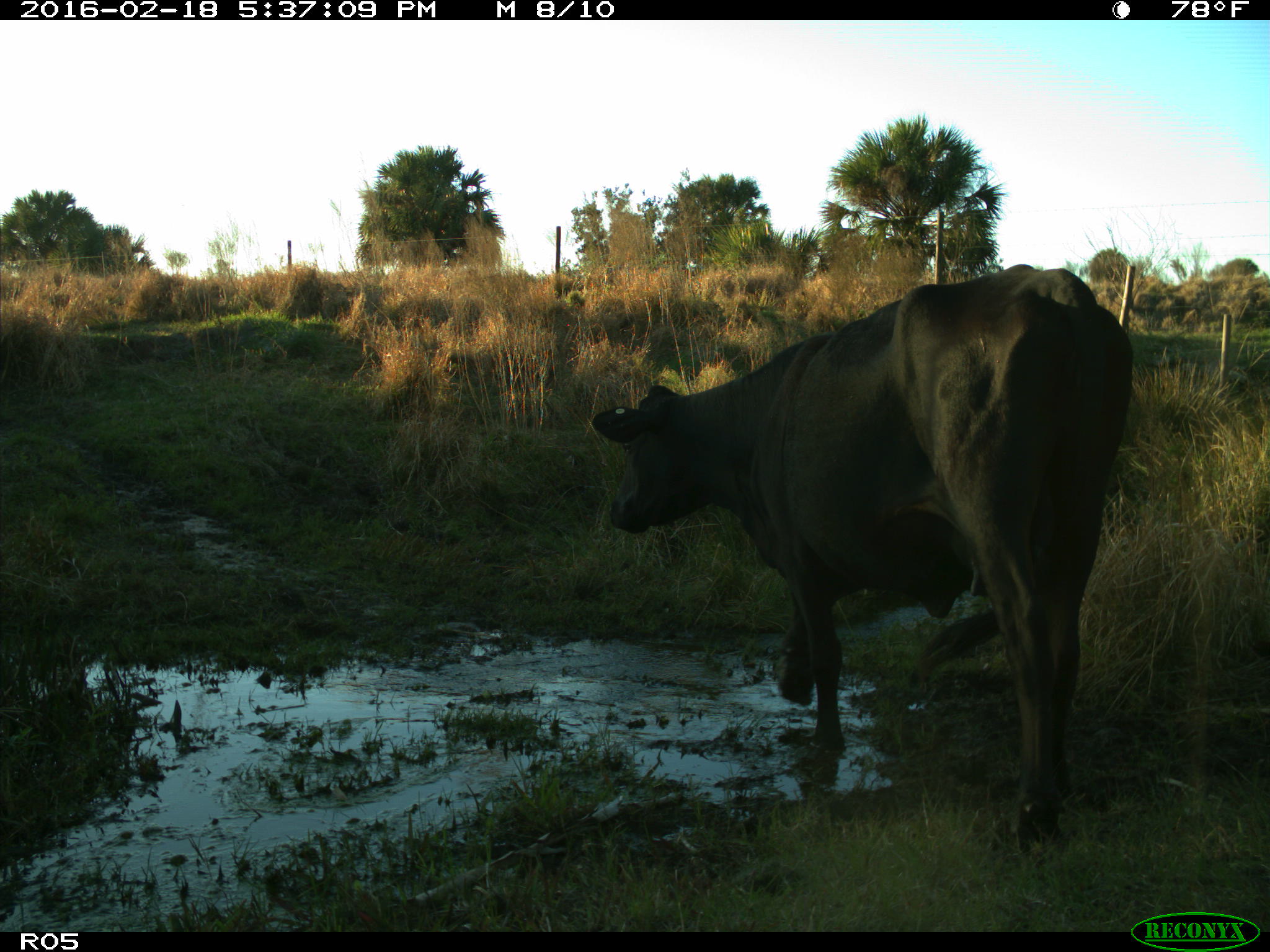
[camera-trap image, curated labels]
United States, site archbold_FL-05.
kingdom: Animalia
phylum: Chordata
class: Mammalia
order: Artiodactyla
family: Bovidae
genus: Bos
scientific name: Bos taurus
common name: domestic cow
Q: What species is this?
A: Bos taurus (domestic cow).